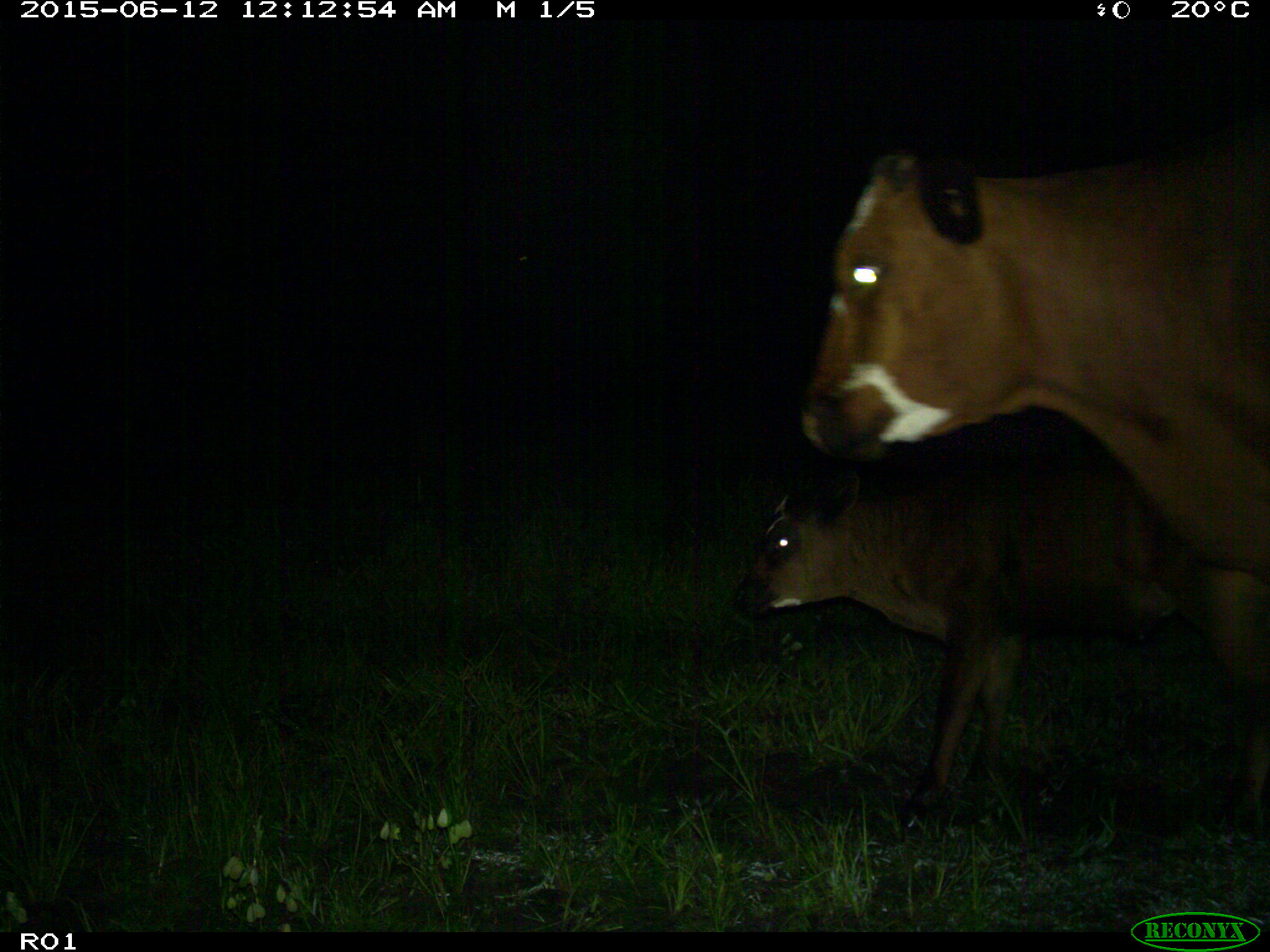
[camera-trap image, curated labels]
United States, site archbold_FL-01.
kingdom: Animalia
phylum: Chordata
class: Mammalia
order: Artiodactyla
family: Bovidae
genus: Bos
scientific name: Bos taurus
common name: domestic cow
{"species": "Bos taurus (domestic cow)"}